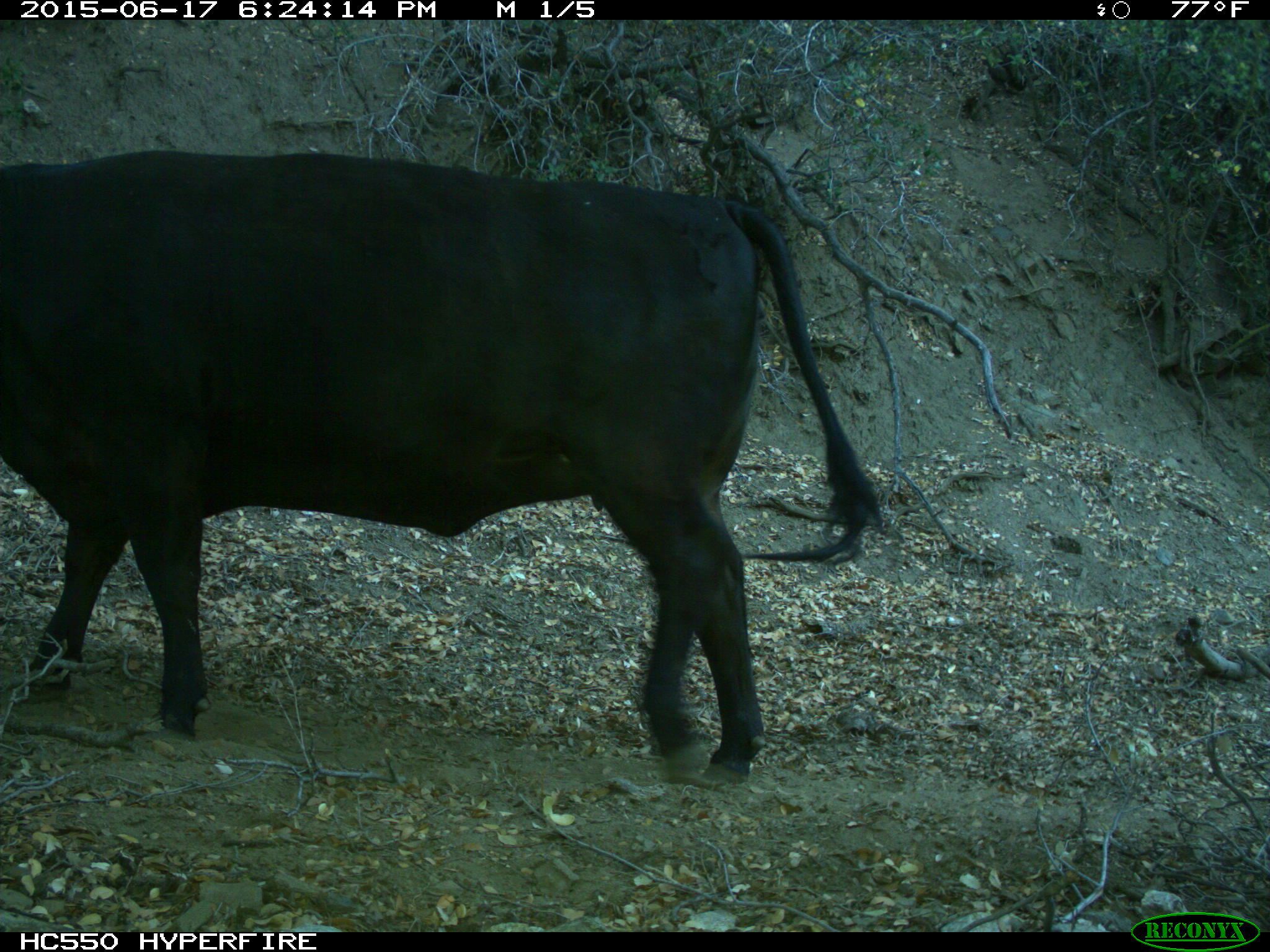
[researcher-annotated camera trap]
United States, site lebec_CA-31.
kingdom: Animalia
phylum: Chordata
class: Mammalia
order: Artiodactyla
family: Bovidae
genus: Bos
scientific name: Bos taurus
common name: domestic cow